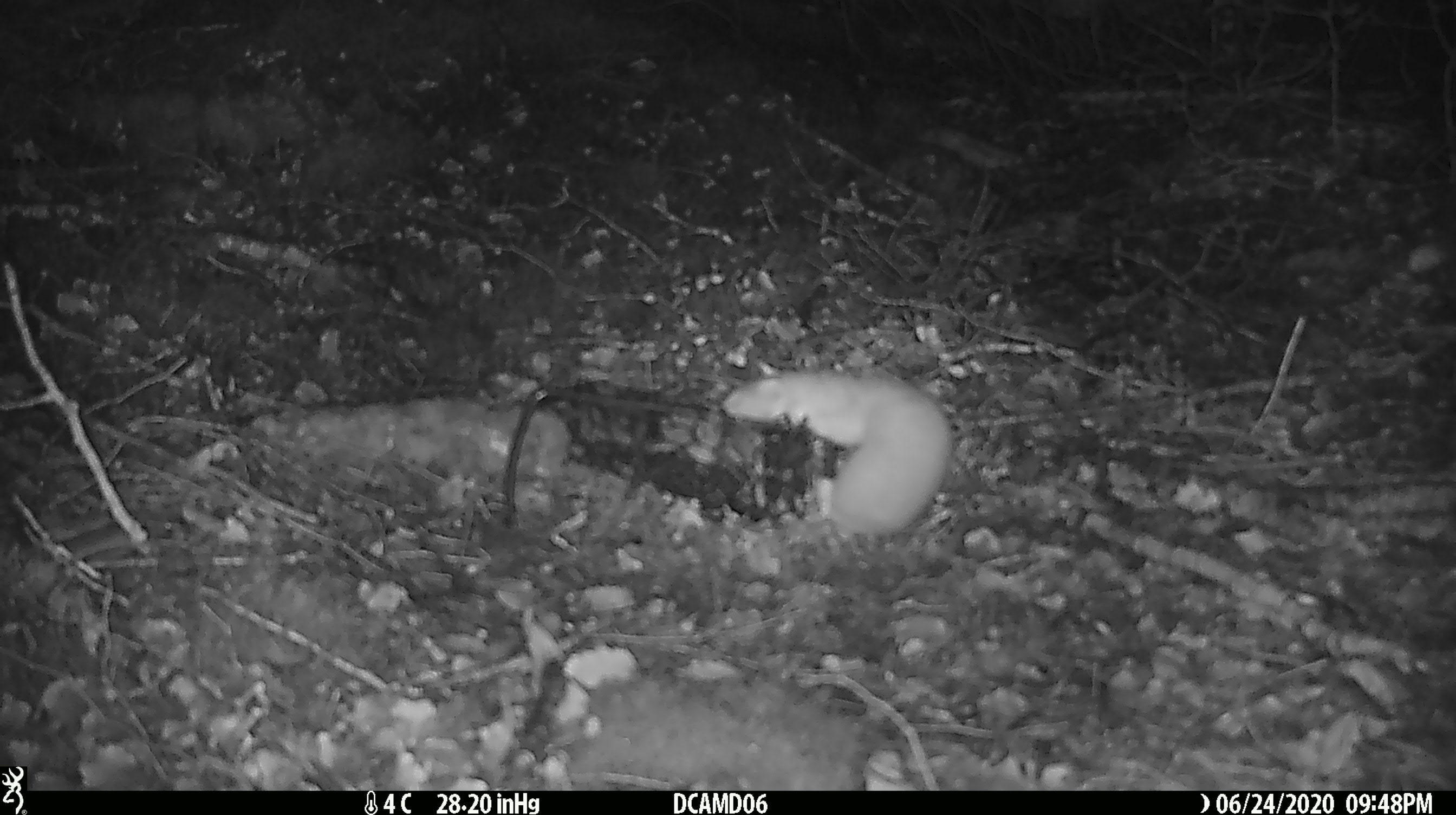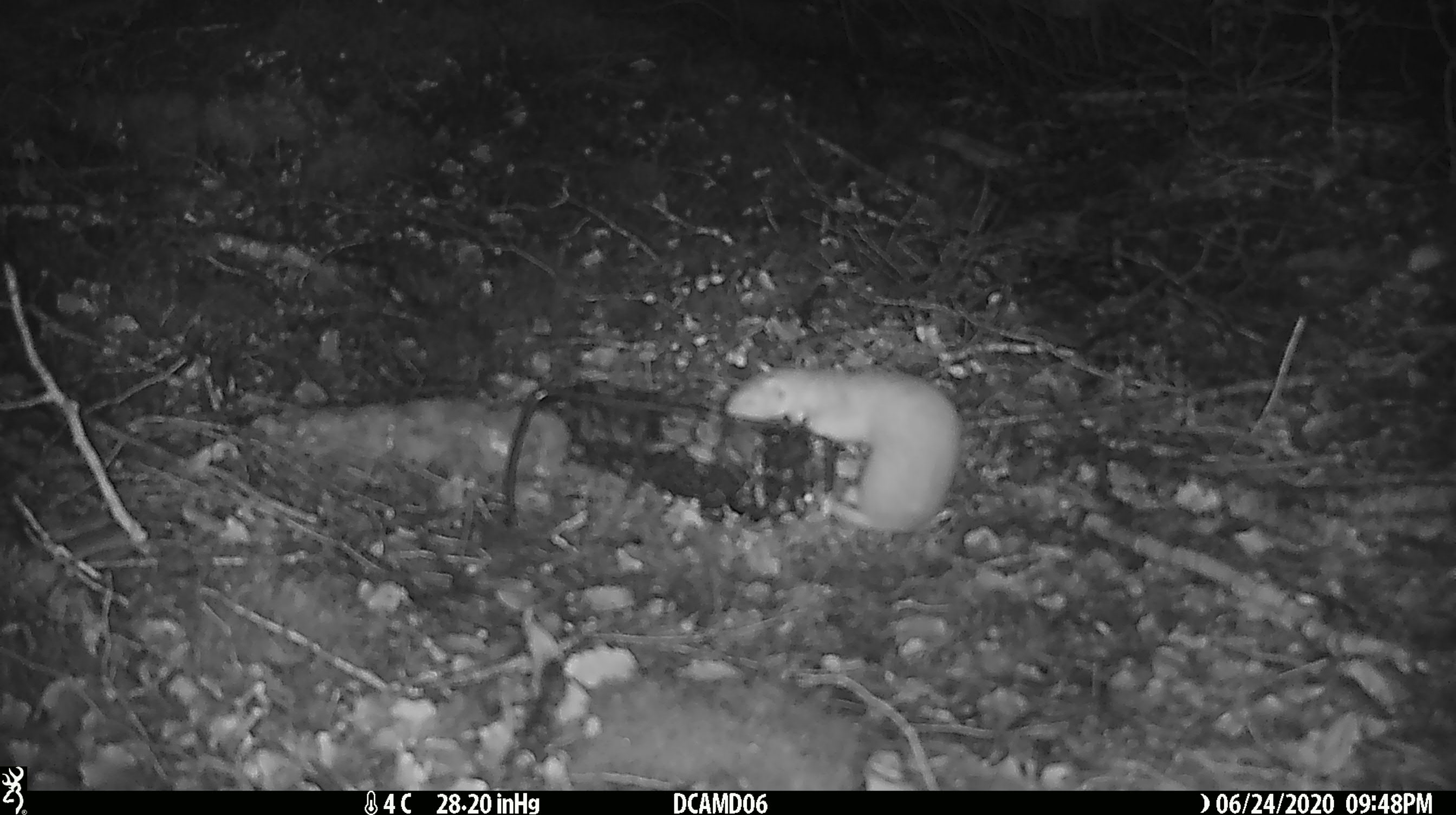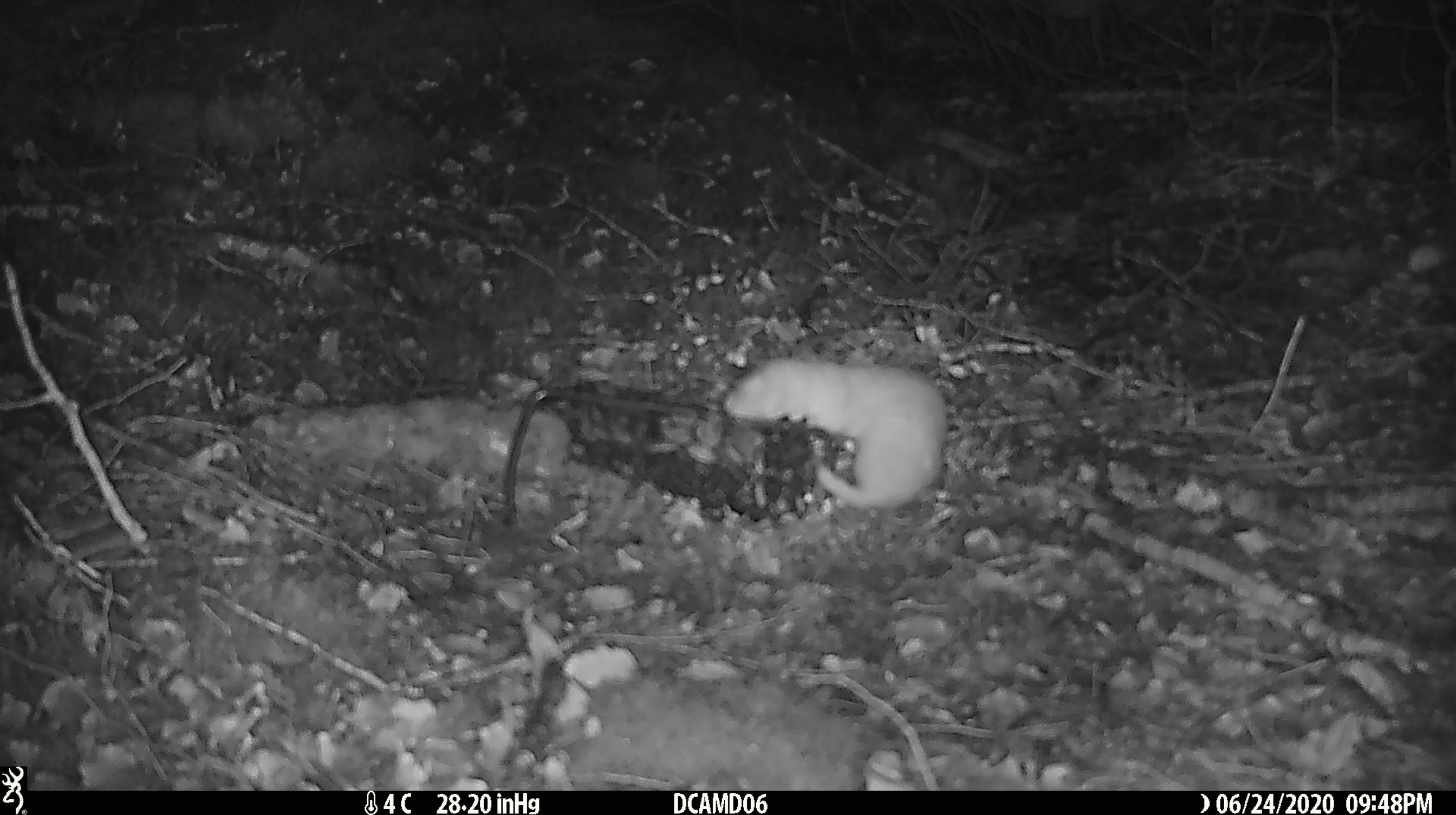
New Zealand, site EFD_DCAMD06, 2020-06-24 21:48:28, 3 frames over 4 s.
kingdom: Animalia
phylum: Chordata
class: Mammalia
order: Carnivora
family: Mustelidae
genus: Mustela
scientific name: Mustela nivalis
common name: least weasel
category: weasel